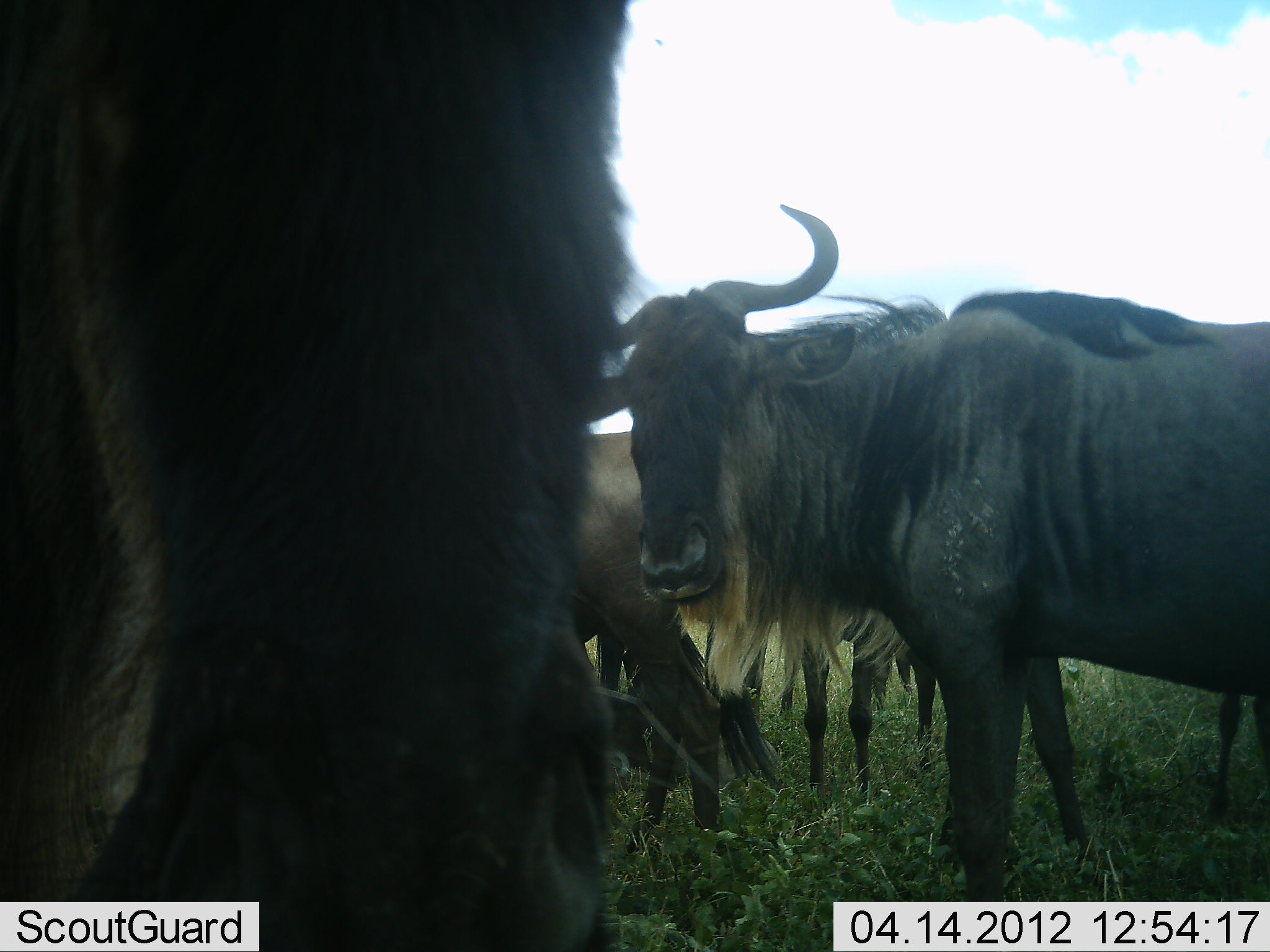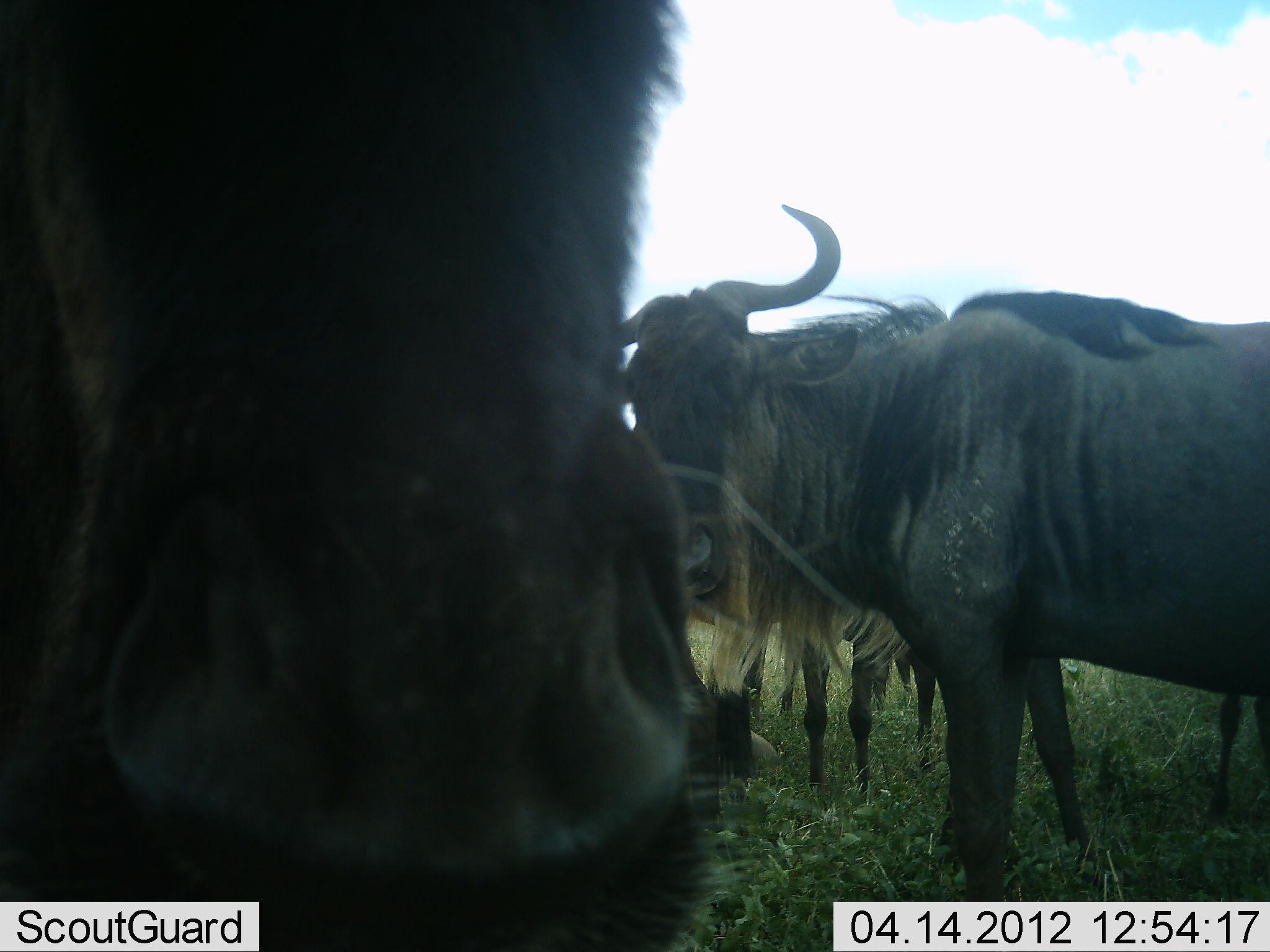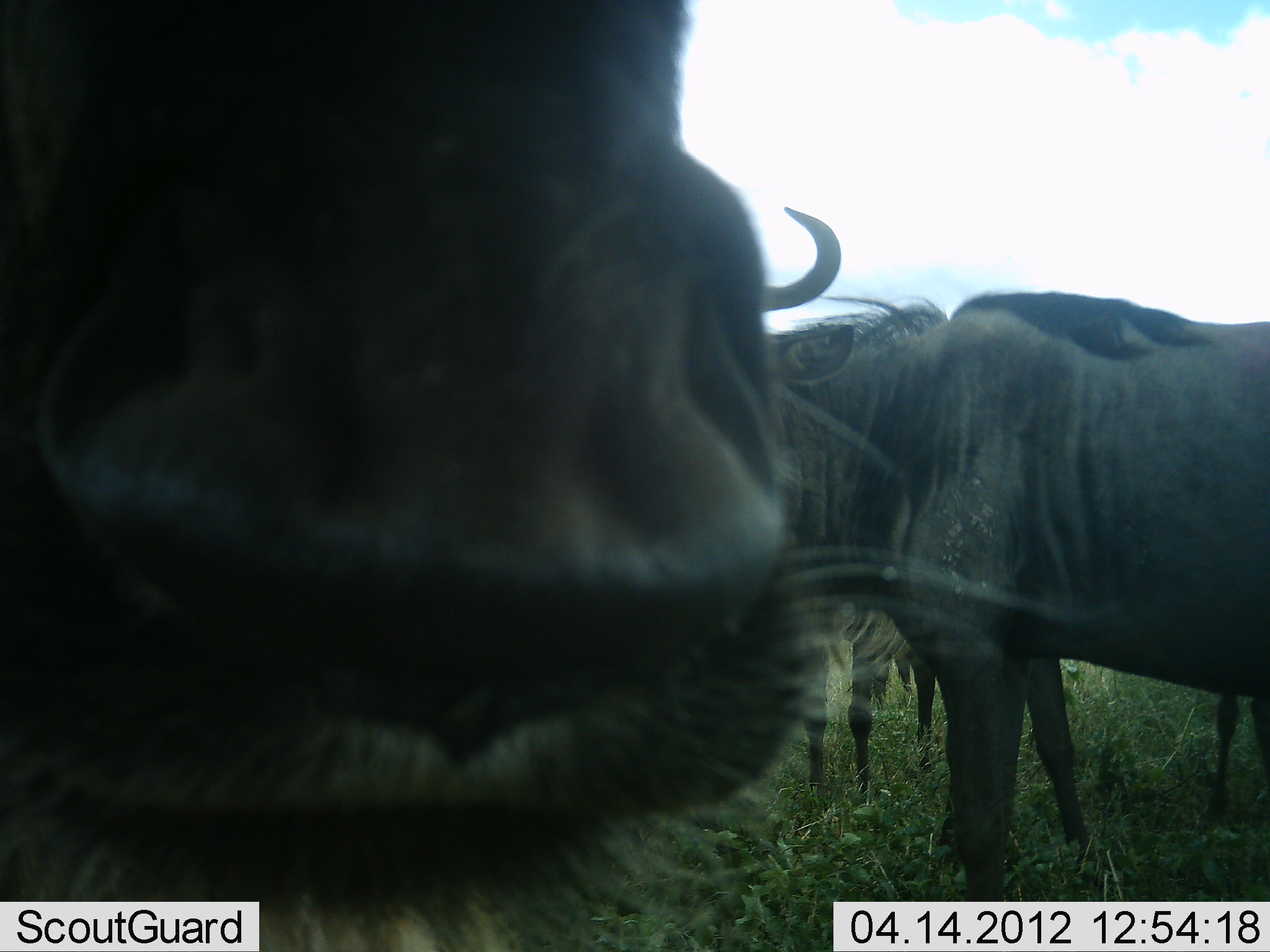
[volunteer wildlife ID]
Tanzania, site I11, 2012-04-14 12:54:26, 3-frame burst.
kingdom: Animalia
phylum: Chordata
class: Mammalia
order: Artiodactyla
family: Bovidae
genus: Connochaetes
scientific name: Connochaetes taurinus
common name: blue wildebeest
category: wildebeest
Wildebeest (blue wildebeest) (Connochaetes taurinus), count 4. Behavior (volunteer vote fractions): standing 96%, resting 11%, moving 7%, interacting 18%. Young present (vote fraction): 0%. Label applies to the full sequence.